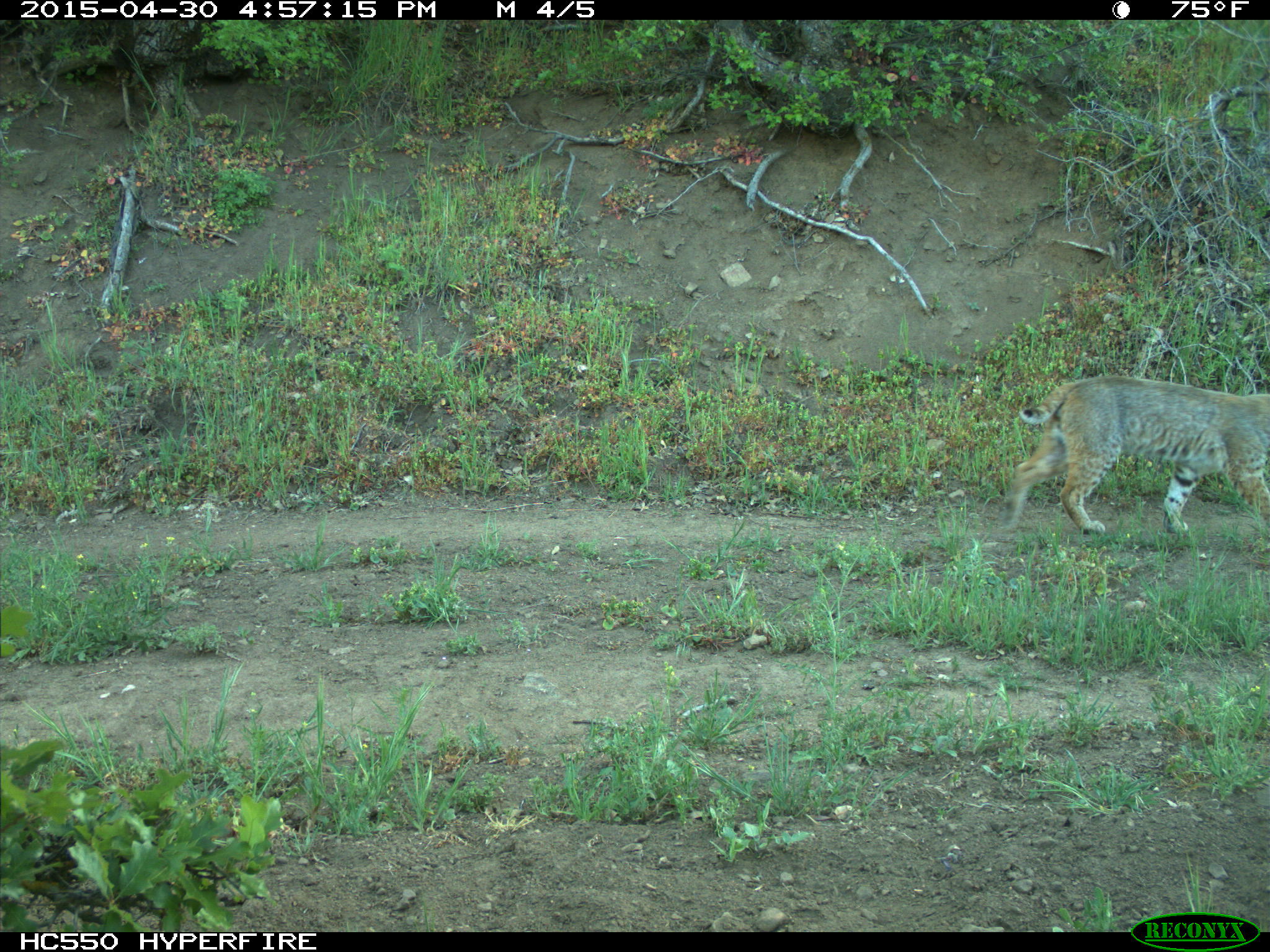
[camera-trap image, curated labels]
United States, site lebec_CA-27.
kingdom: Animalia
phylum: Chordata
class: Mammalia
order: Carnivora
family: Felidae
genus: Lynx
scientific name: Lynx rufus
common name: bobcat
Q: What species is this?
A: Lynx rufus (bobcat).